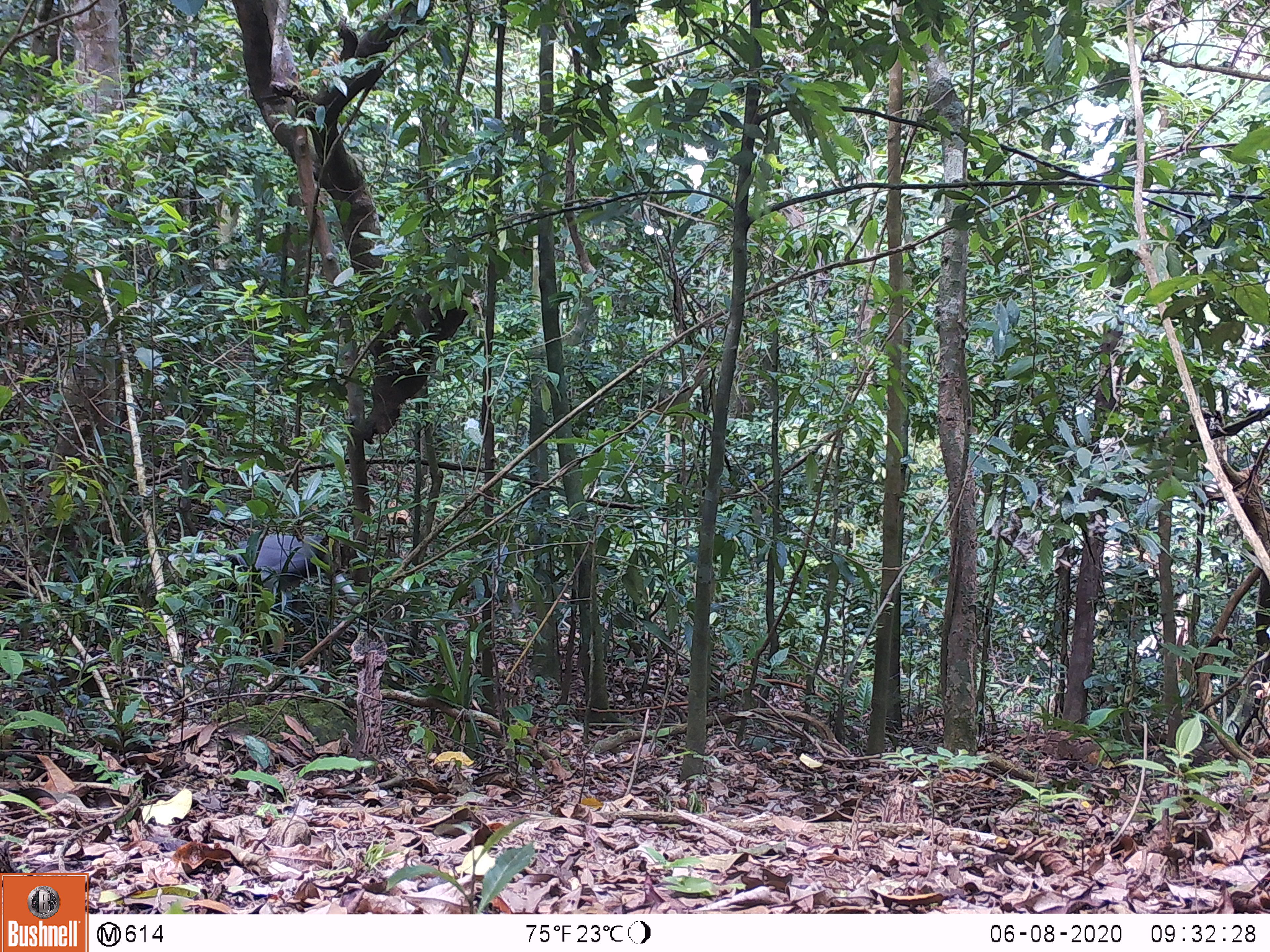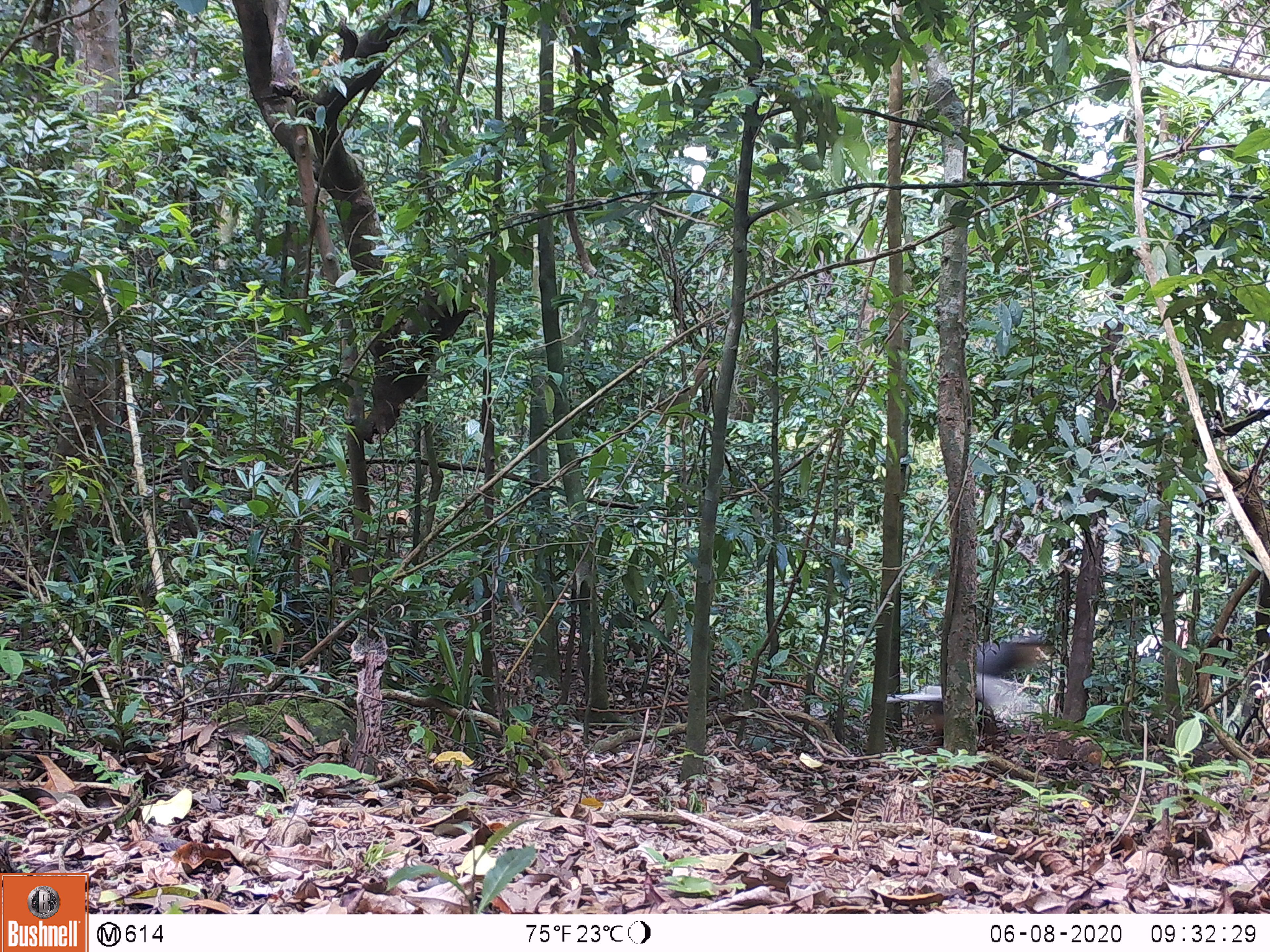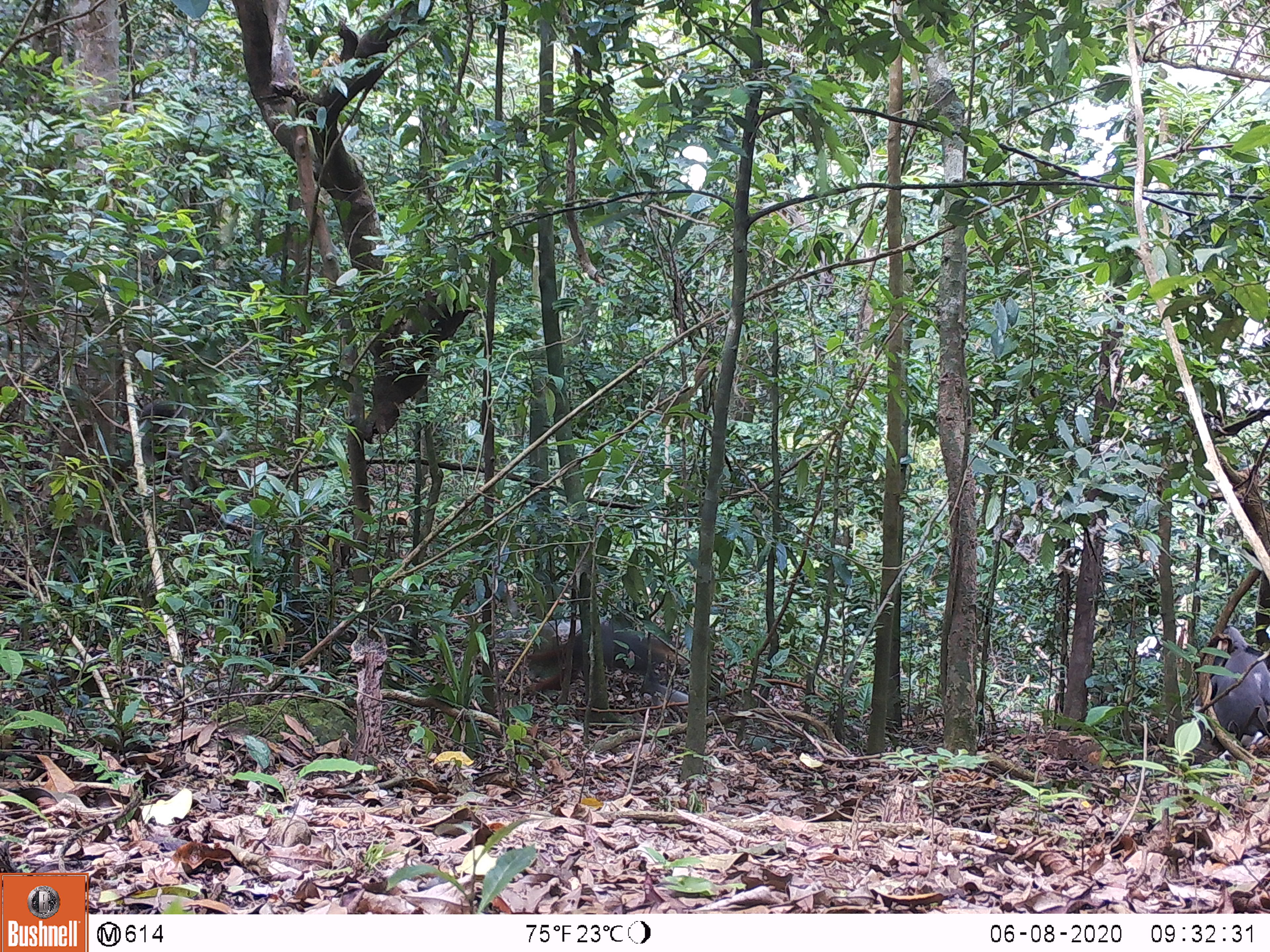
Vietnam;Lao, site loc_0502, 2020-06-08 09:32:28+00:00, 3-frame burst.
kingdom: Animalia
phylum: Chordata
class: Mammalia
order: Primates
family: Cercopithecidae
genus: Pygathrix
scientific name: Pygathrix nemaeus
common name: red-shanked douc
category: red shanked douc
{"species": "red shanked douc (red-shanked douc) (Pygathrix nemaeus)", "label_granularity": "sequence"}